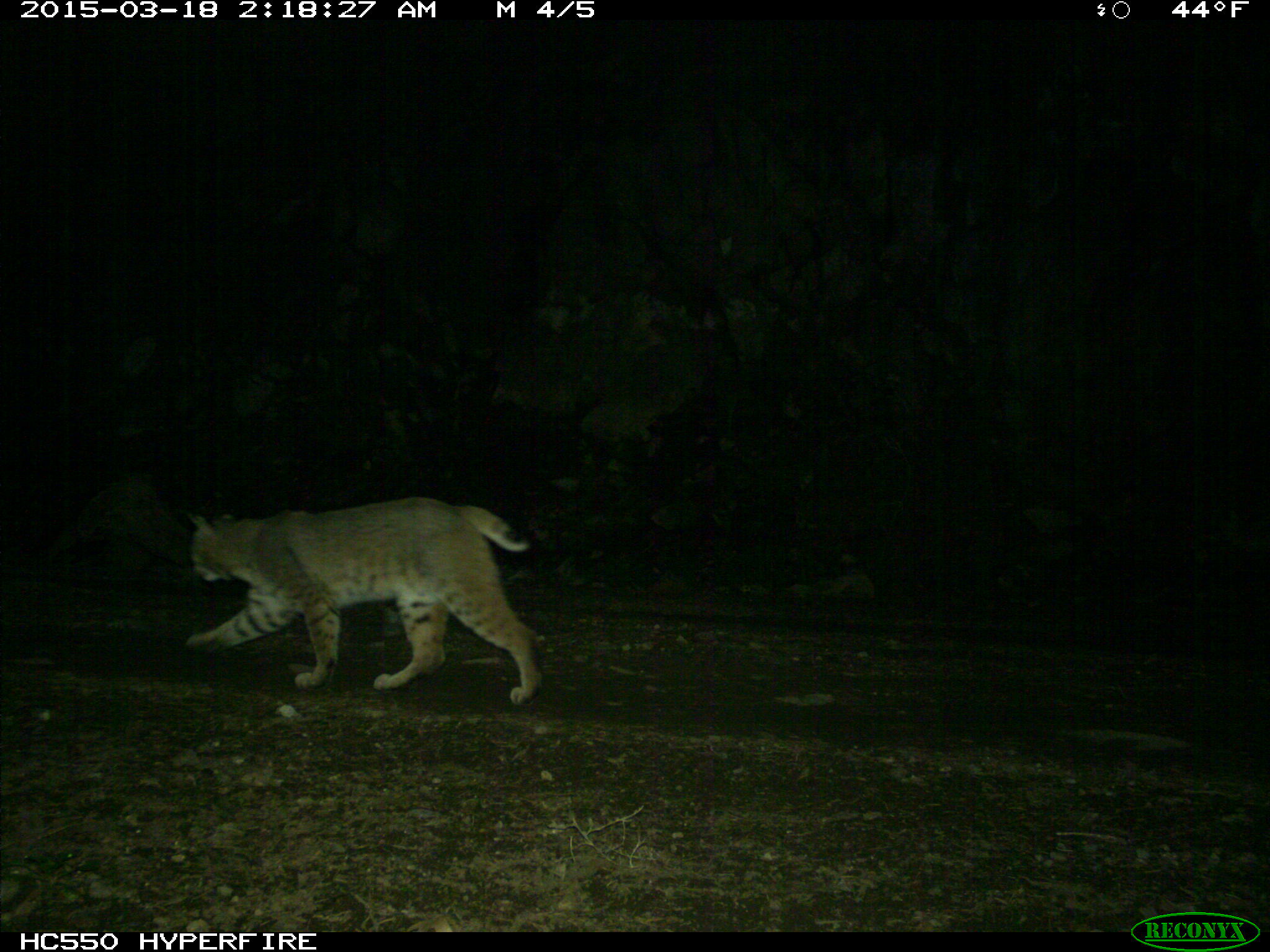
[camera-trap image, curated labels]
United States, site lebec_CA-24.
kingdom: Animalia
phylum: Chordata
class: Mammalia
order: Carnivora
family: Felidae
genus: Lynx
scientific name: Lynx rufus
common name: bobcat